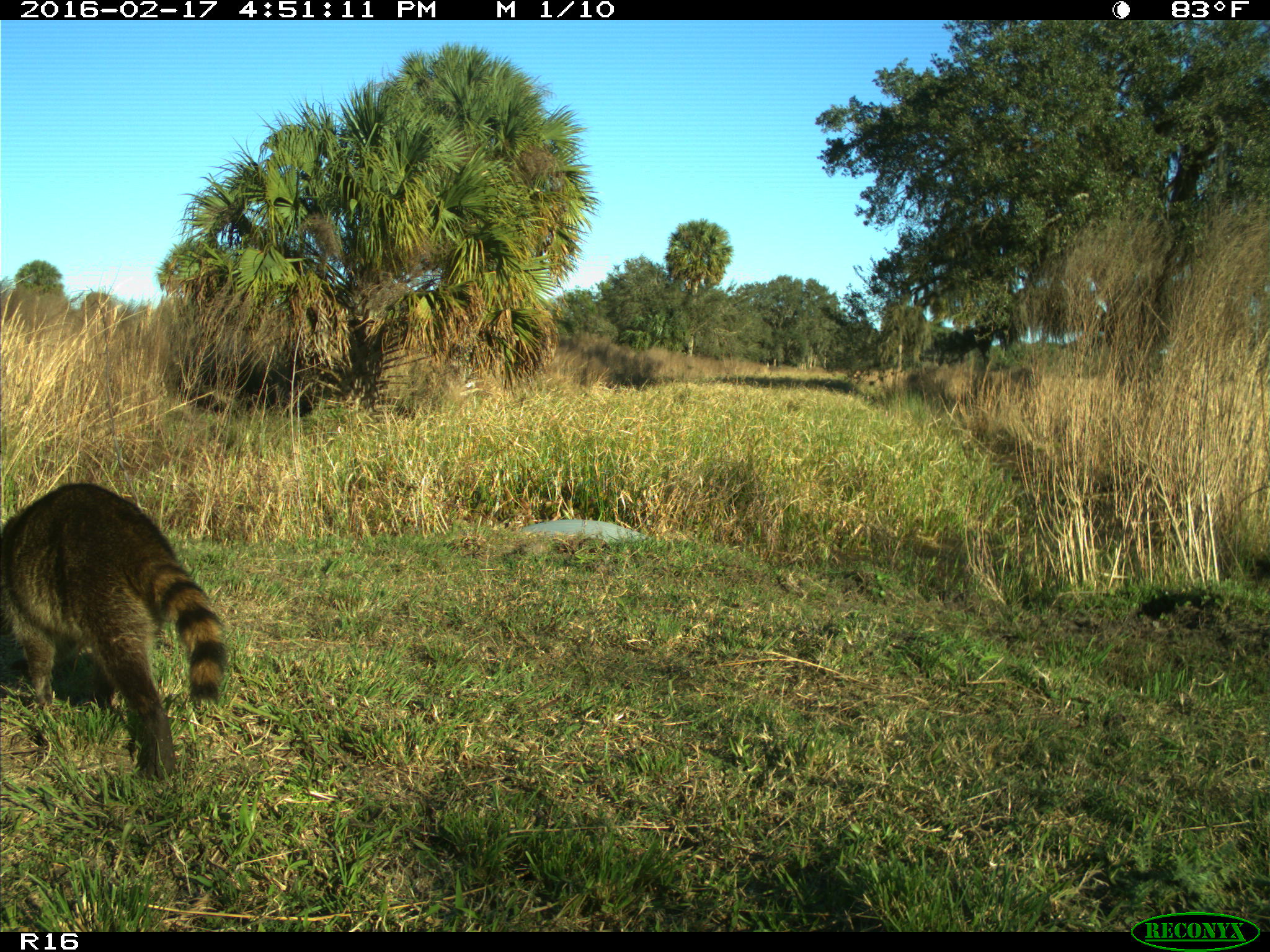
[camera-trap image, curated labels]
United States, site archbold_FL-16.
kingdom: Animalia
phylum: Chordata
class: Mammalia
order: Carnivora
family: Procyonidae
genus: Procyon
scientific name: Procyon lotor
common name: common raccoon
Procyon lotor (common raccoon).